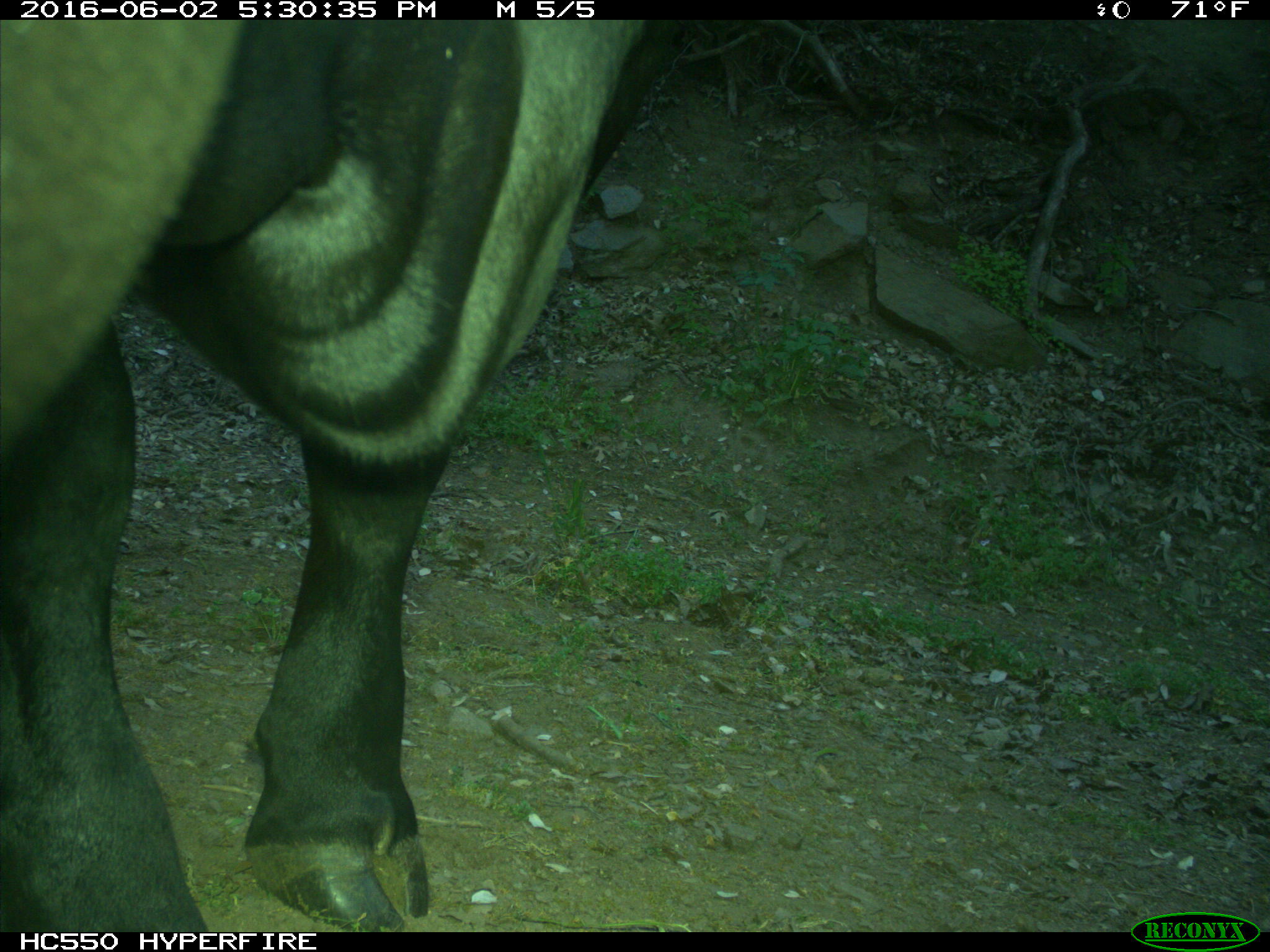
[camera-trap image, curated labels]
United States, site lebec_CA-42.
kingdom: Animalia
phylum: Chordata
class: Mammalia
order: Artiodactyla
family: Bovidae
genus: Bos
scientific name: Bos taurus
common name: domestic cow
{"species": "Bos taurus (domestic cow)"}